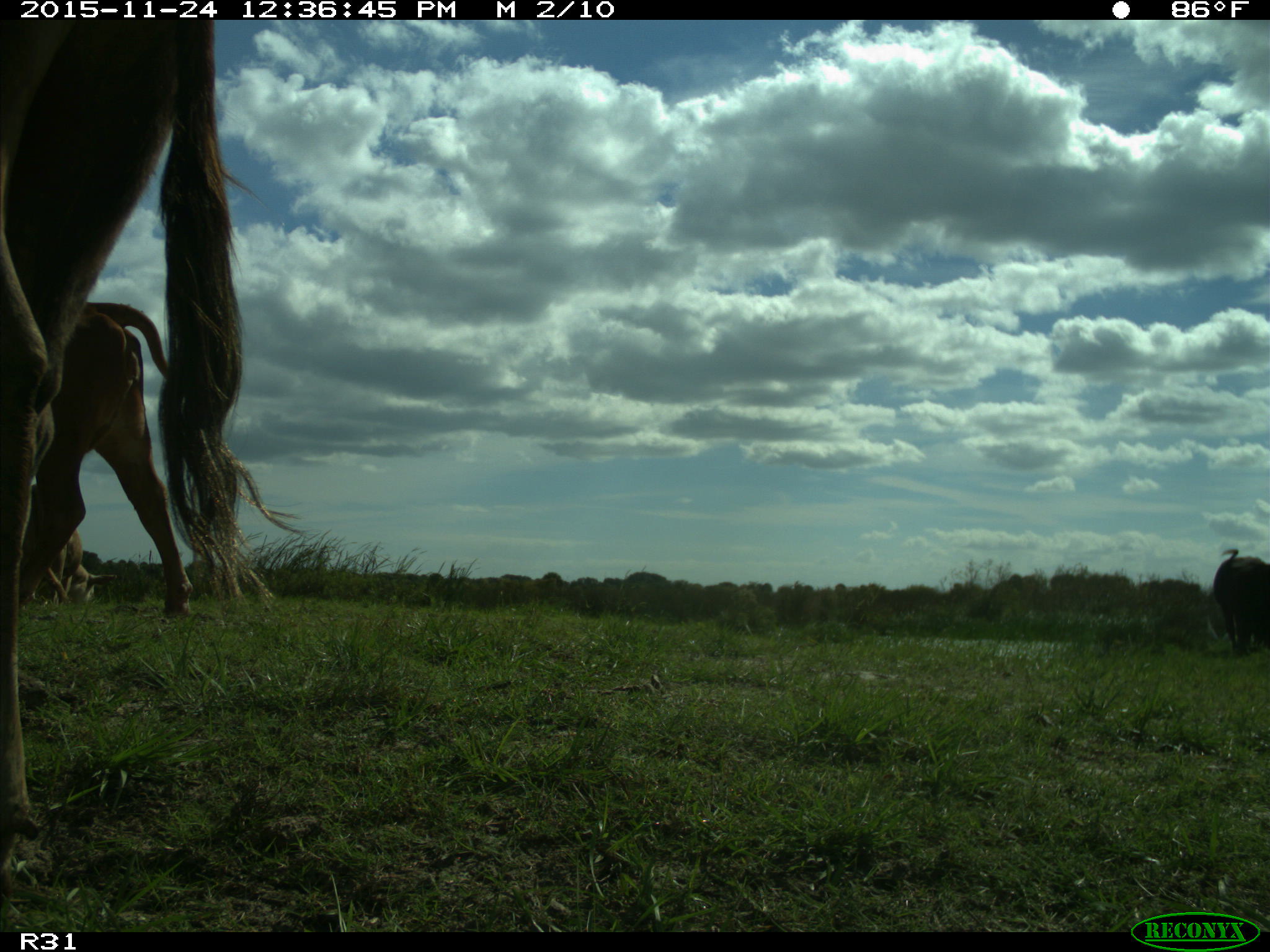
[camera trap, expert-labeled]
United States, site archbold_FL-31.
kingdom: Animalia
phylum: Chordata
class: Mammalia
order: Artiodactyla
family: Bovidae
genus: Bos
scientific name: Bos taurus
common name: domestic cow